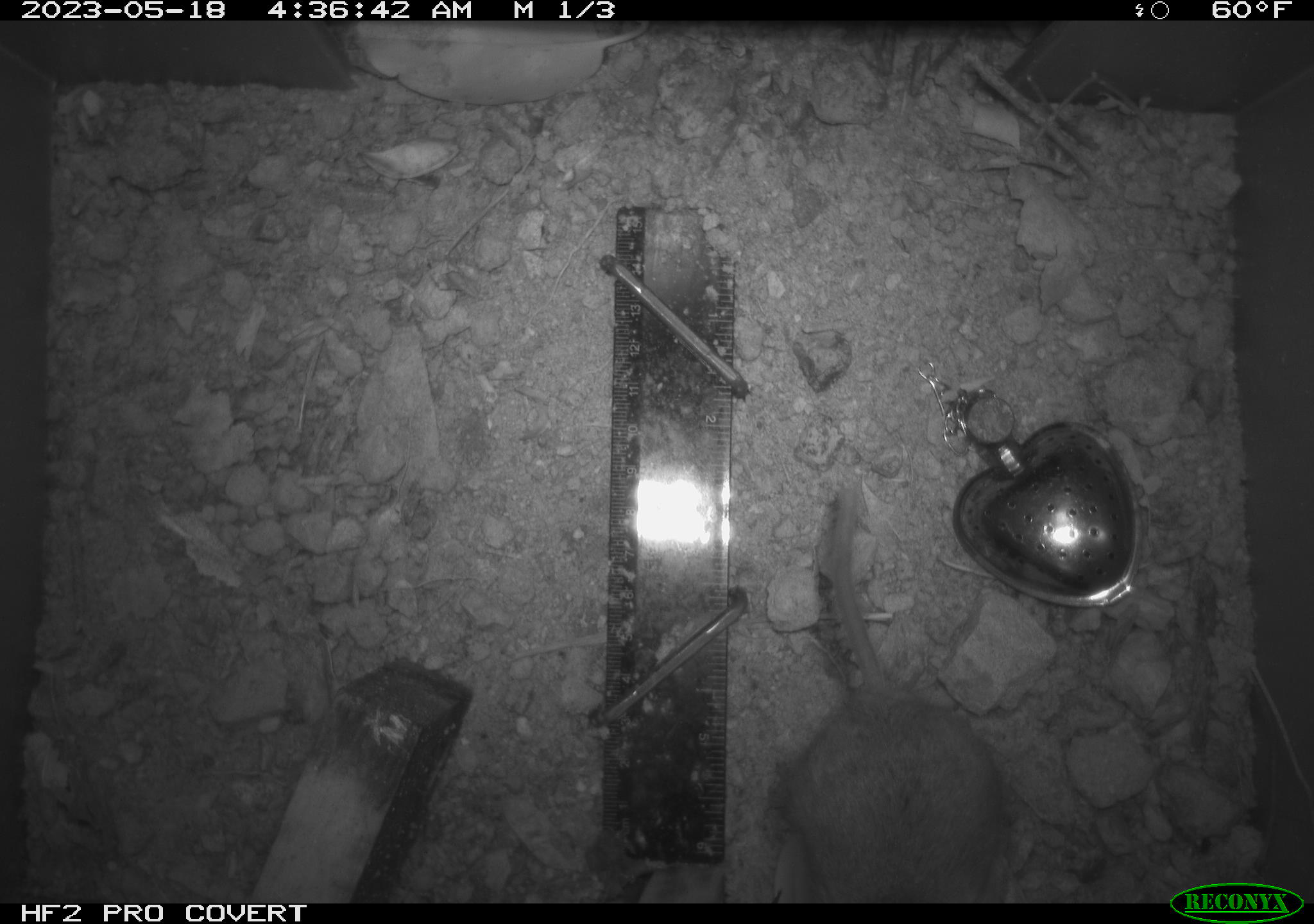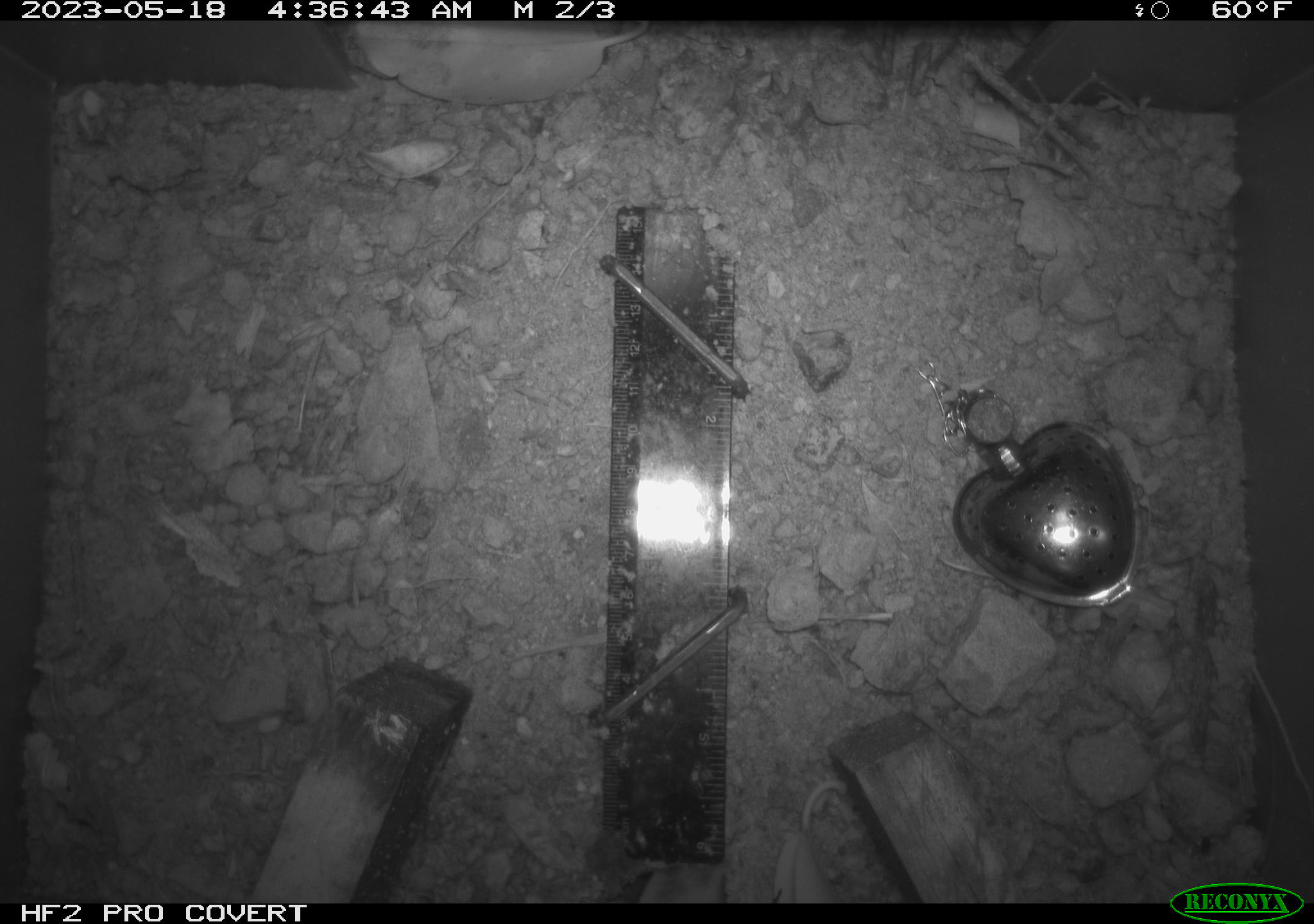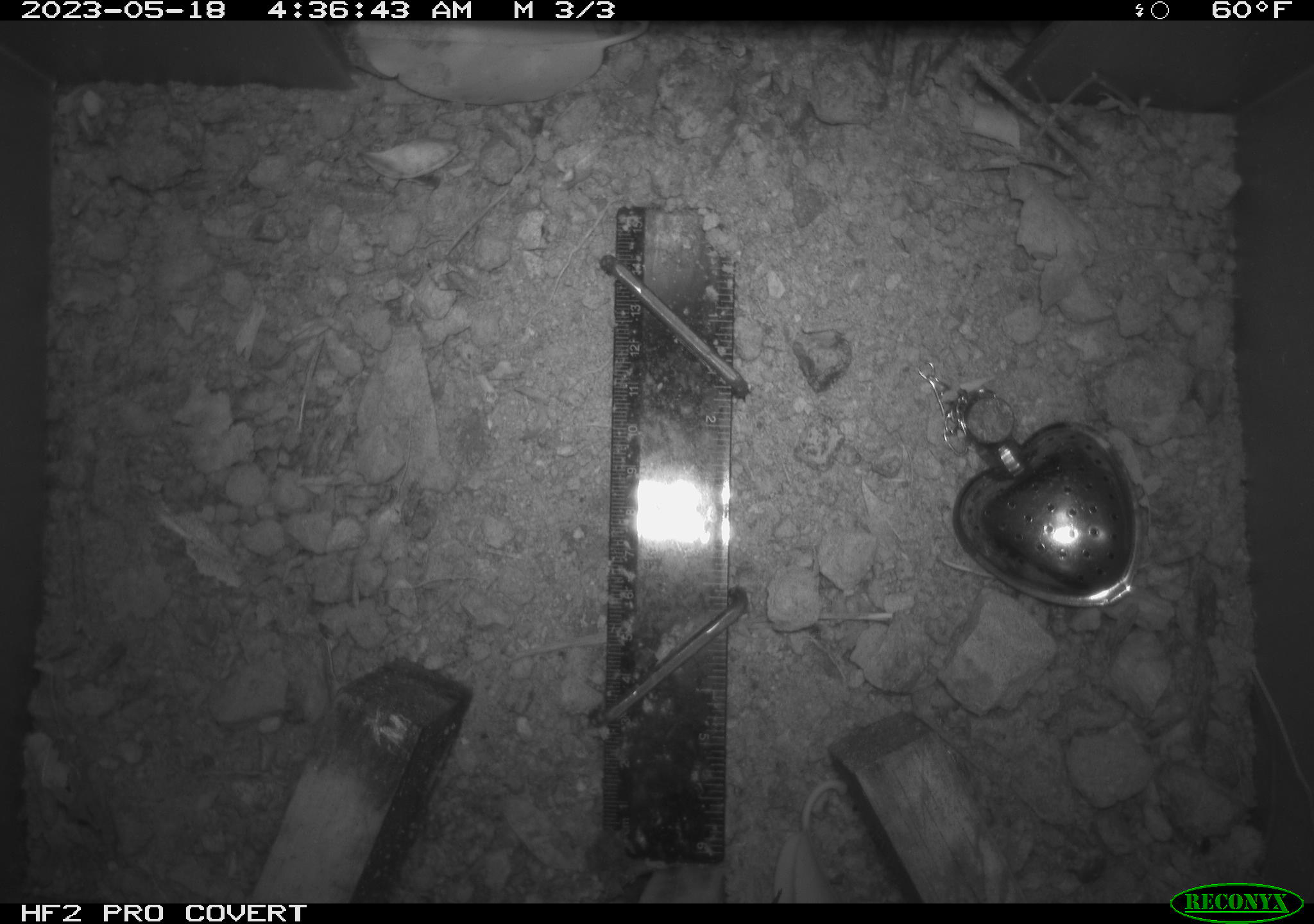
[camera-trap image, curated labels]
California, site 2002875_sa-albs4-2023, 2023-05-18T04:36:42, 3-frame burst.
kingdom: Animalia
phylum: Chordata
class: Mammalia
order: Rodentia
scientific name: Rodentia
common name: mouse species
Mouse species (Rodentia).